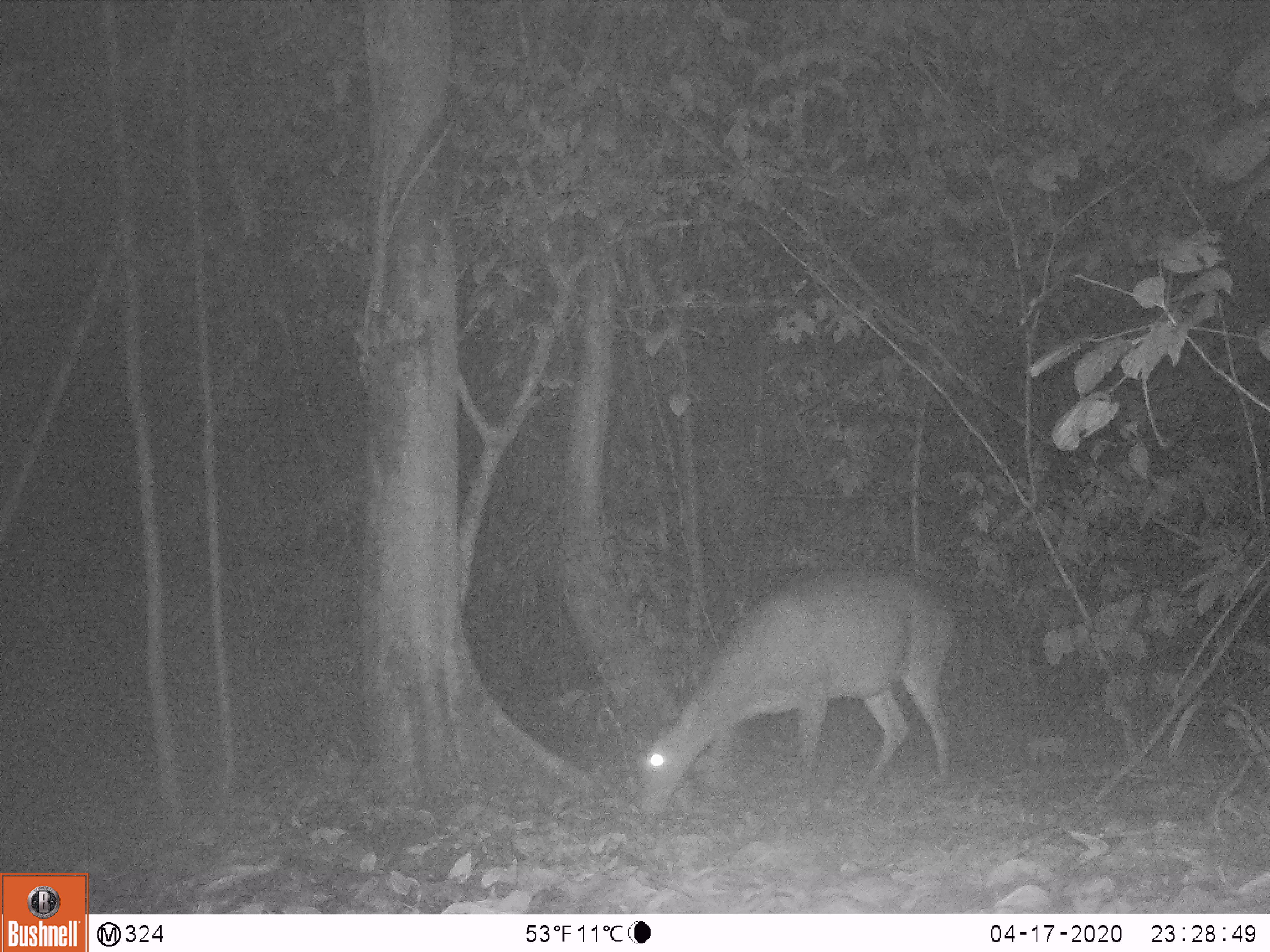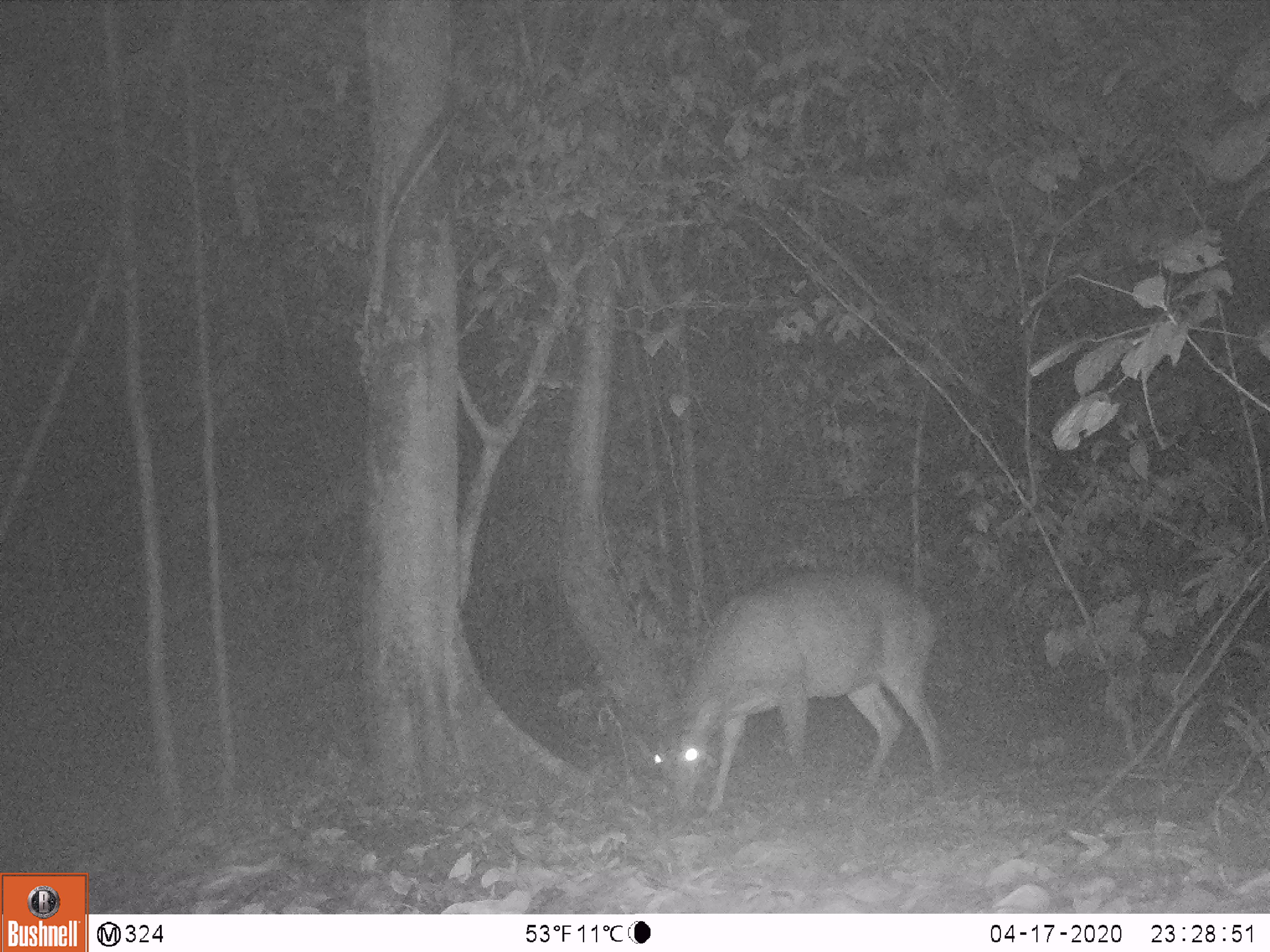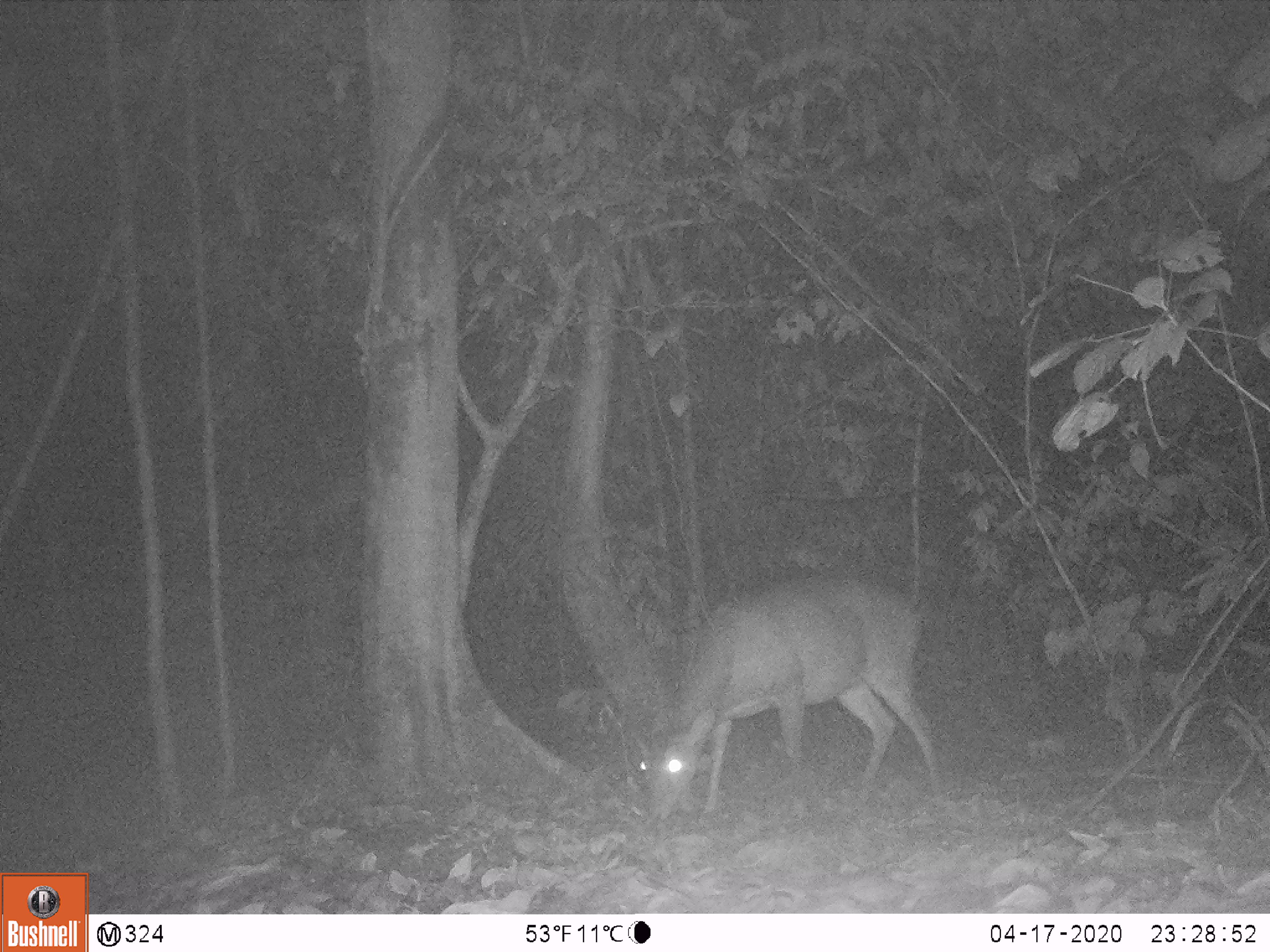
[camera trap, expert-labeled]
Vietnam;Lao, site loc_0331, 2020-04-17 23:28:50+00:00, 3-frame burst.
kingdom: Animalia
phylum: Chordata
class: Mammalia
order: Artiodactyla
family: Cervidae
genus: Muntiacus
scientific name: Muntiacus vuquangensis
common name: large-antlered muntjac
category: large antlered muntjac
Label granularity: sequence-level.